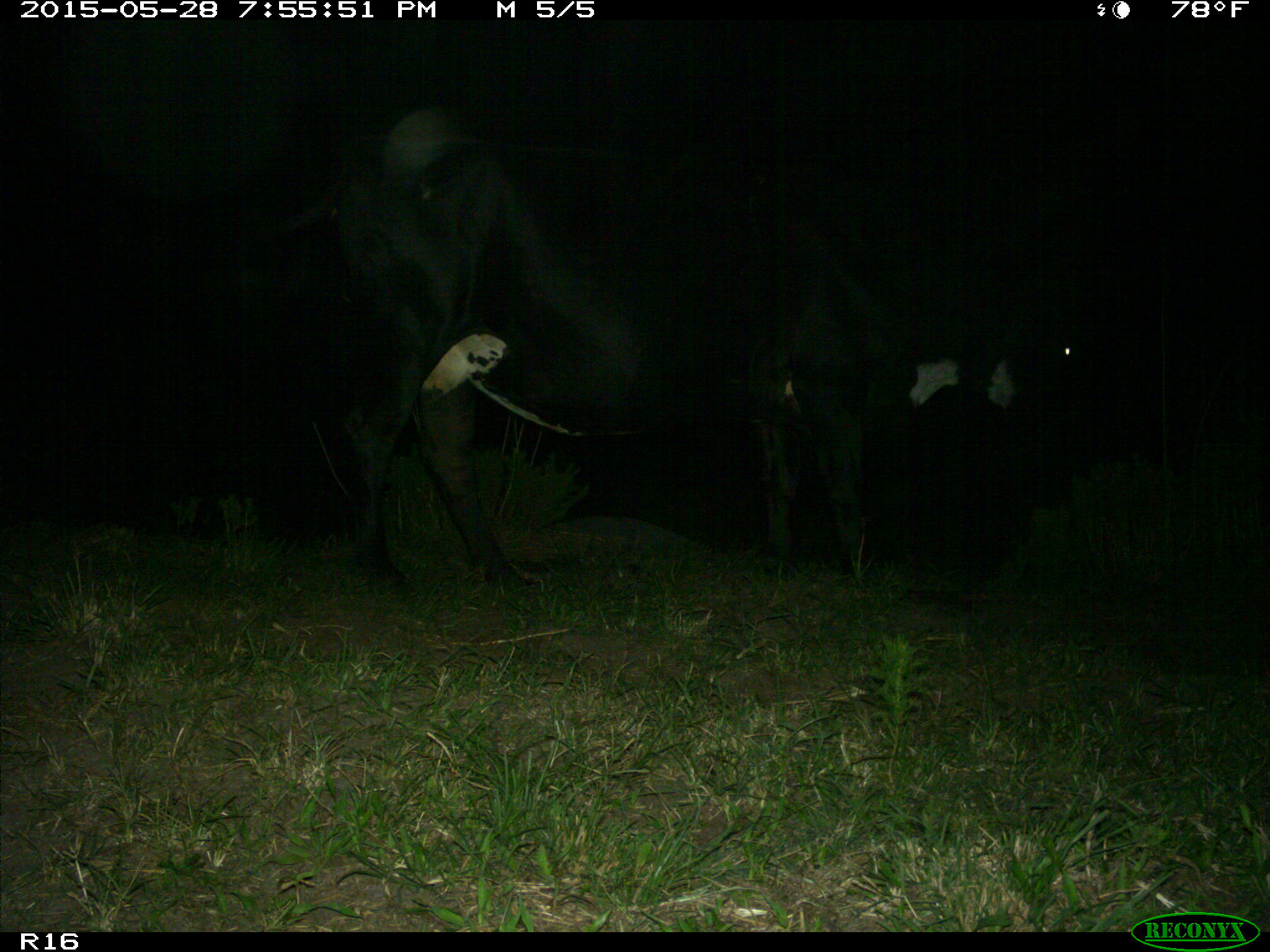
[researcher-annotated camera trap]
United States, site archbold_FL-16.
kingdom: Animalia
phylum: Chordata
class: Mammalia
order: Artiodactyla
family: Bovidae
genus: Bos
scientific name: Bos taurus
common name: domestic cow